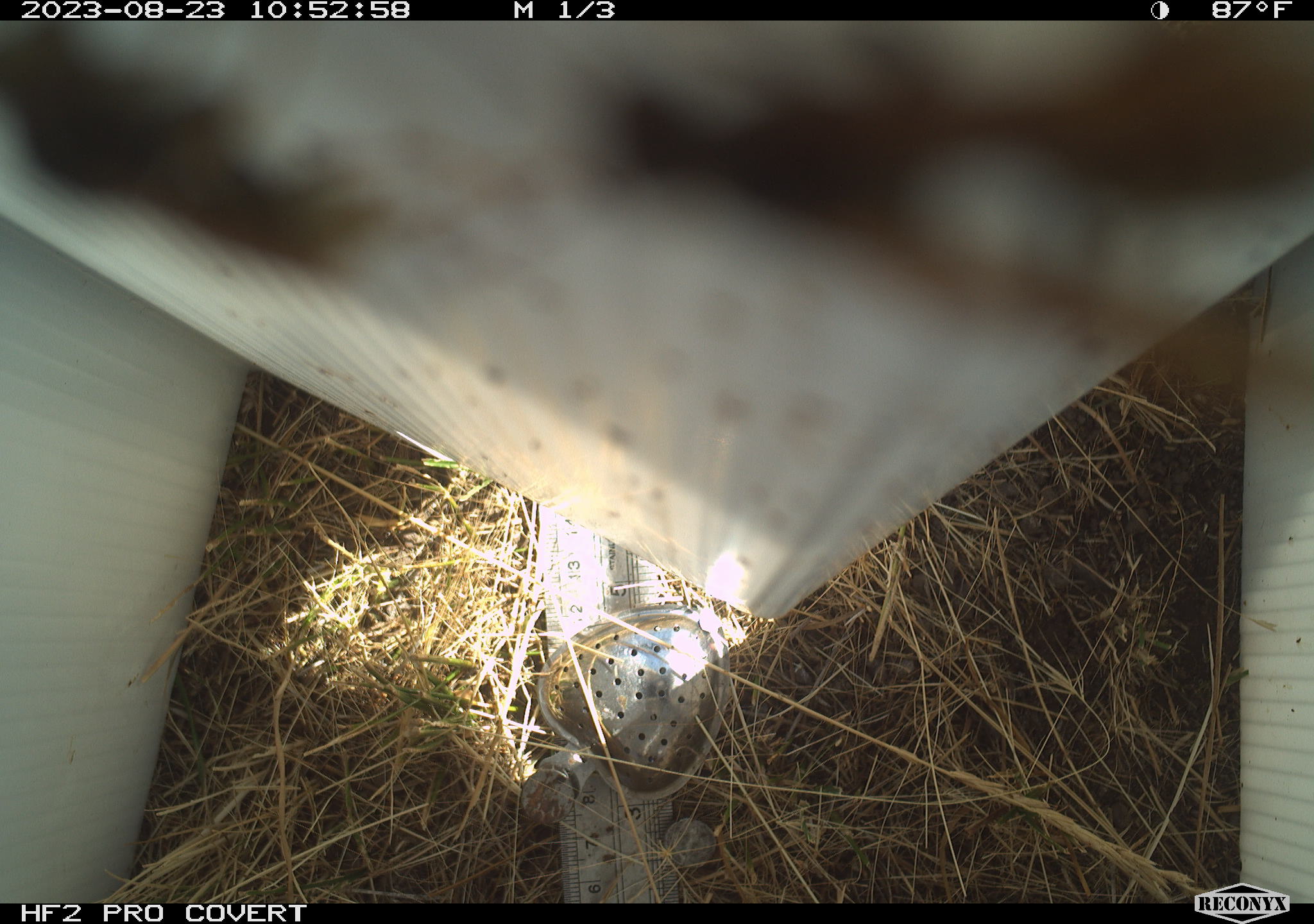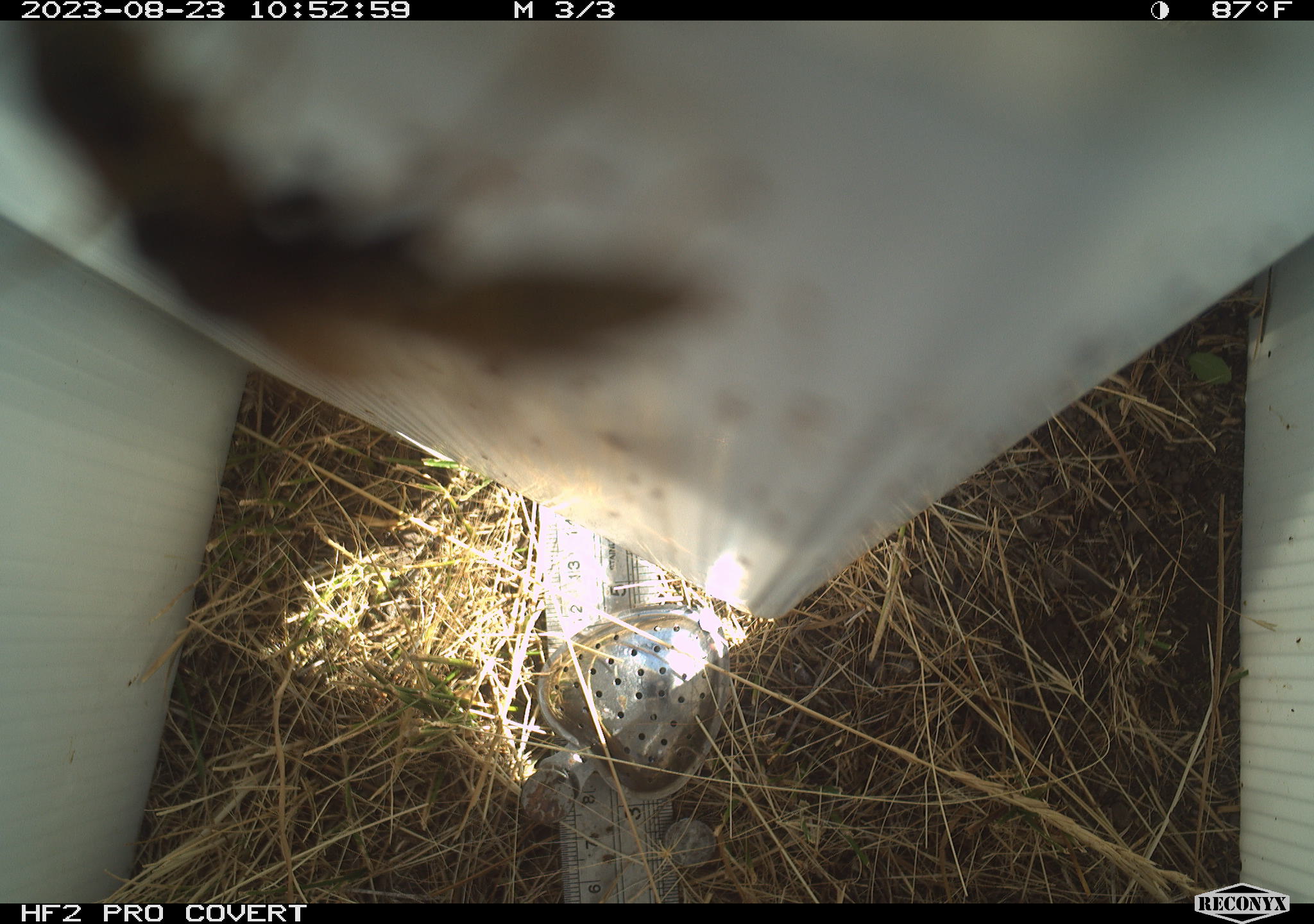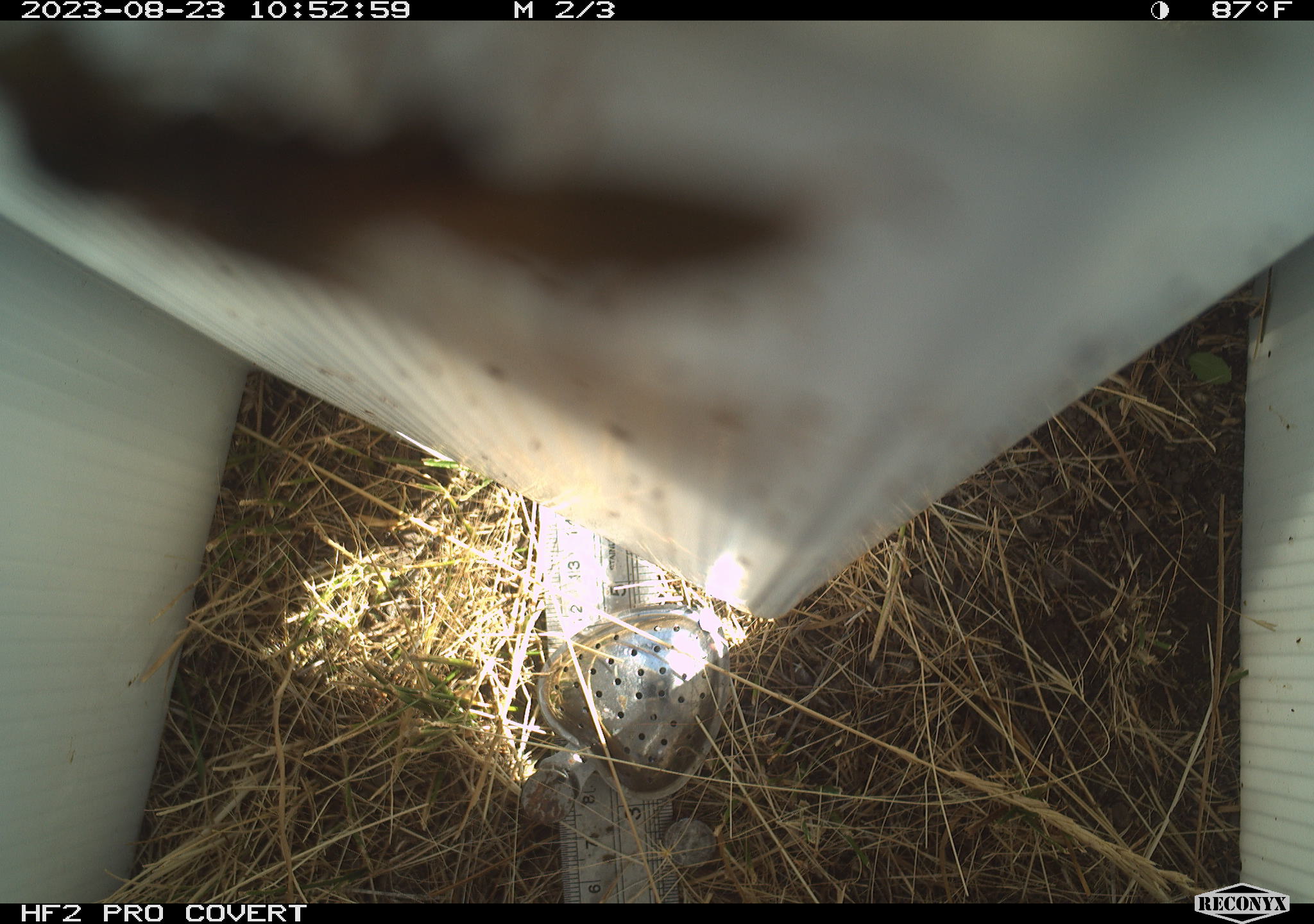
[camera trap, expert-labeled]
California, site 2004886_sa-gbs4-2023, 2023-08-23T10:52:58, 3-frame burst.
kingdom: Animalia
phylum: Arthropoda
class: Insecta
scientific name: Insecta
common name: insect